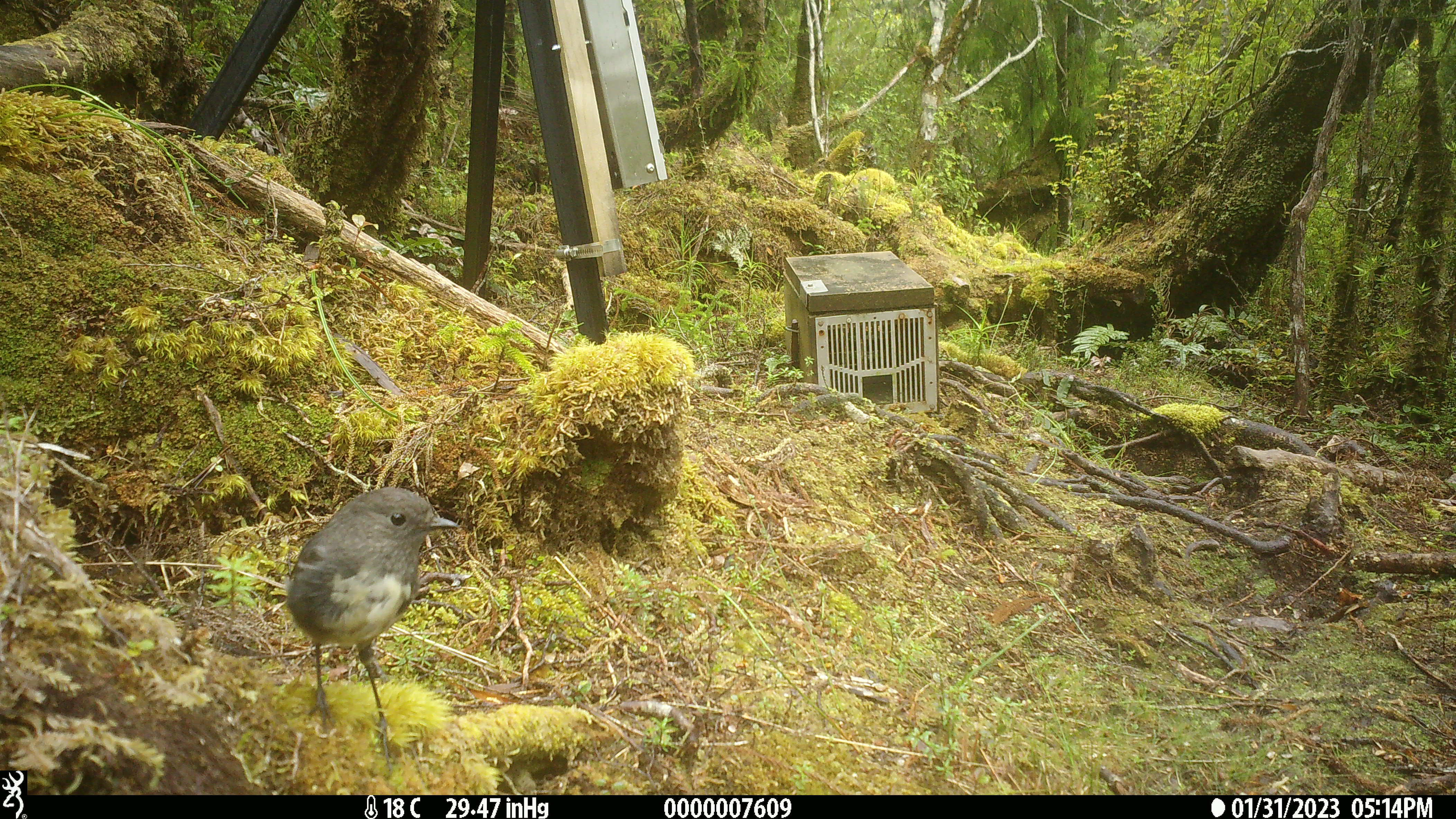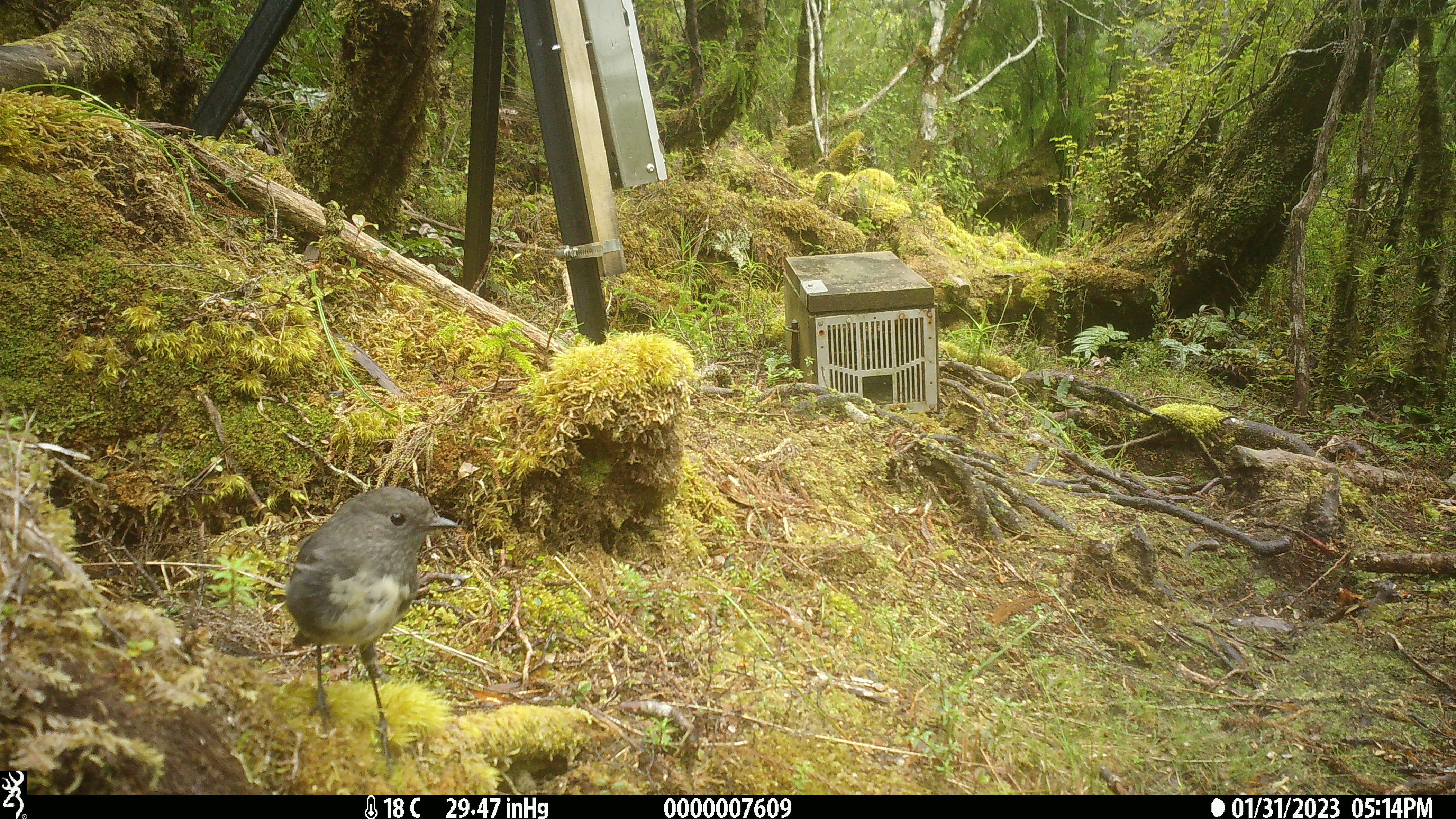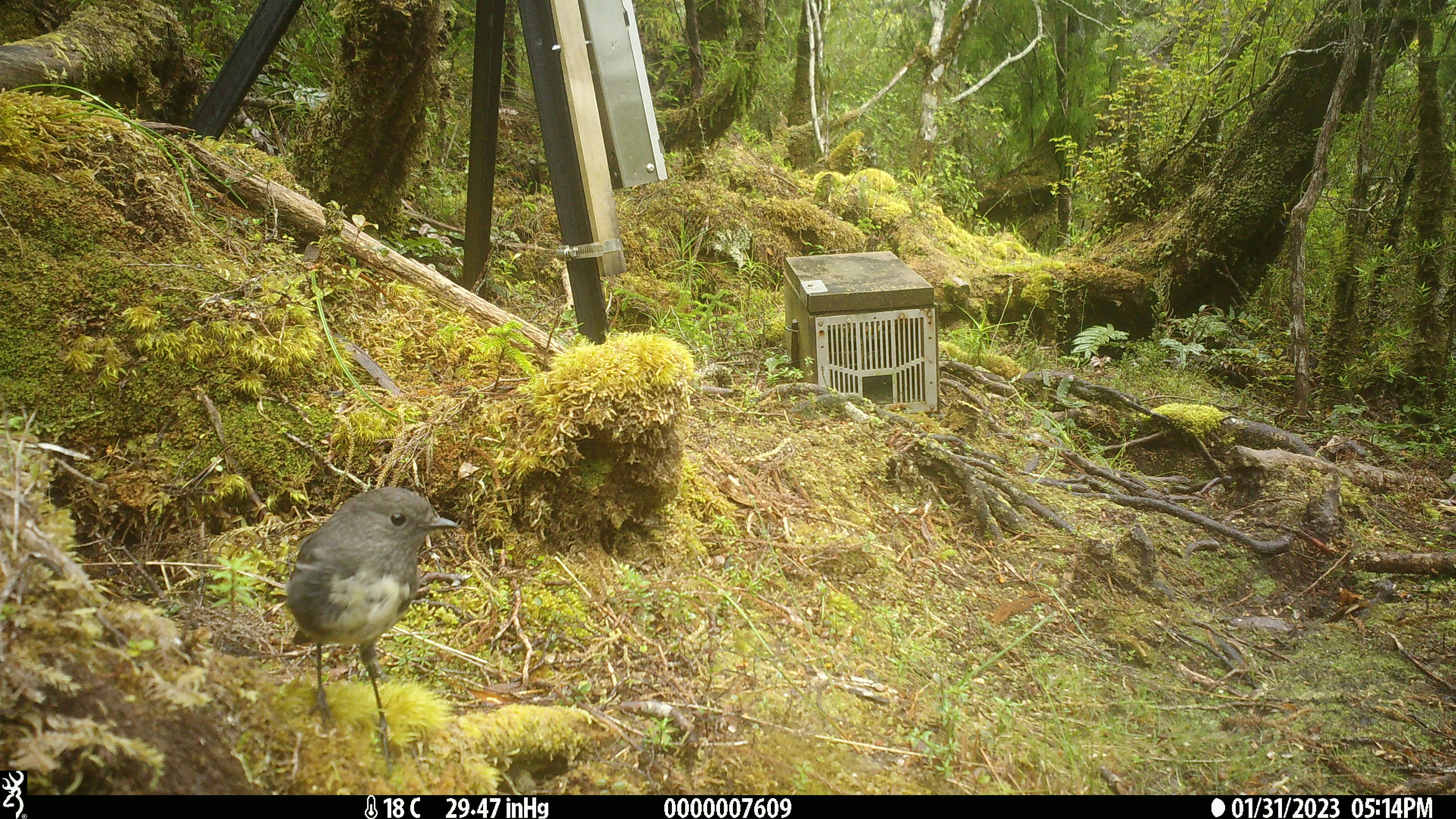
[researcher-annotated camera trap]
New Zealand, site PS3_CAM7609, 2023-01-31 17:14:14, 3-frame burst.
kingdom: Animalia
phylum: Chordata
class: Aves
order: Passeriformes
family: Petroicidae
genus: Petroica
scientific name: Petroica australis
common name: new zealand robin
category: robin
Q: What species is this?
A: Robin (new zealand robin) (Petroica australis).